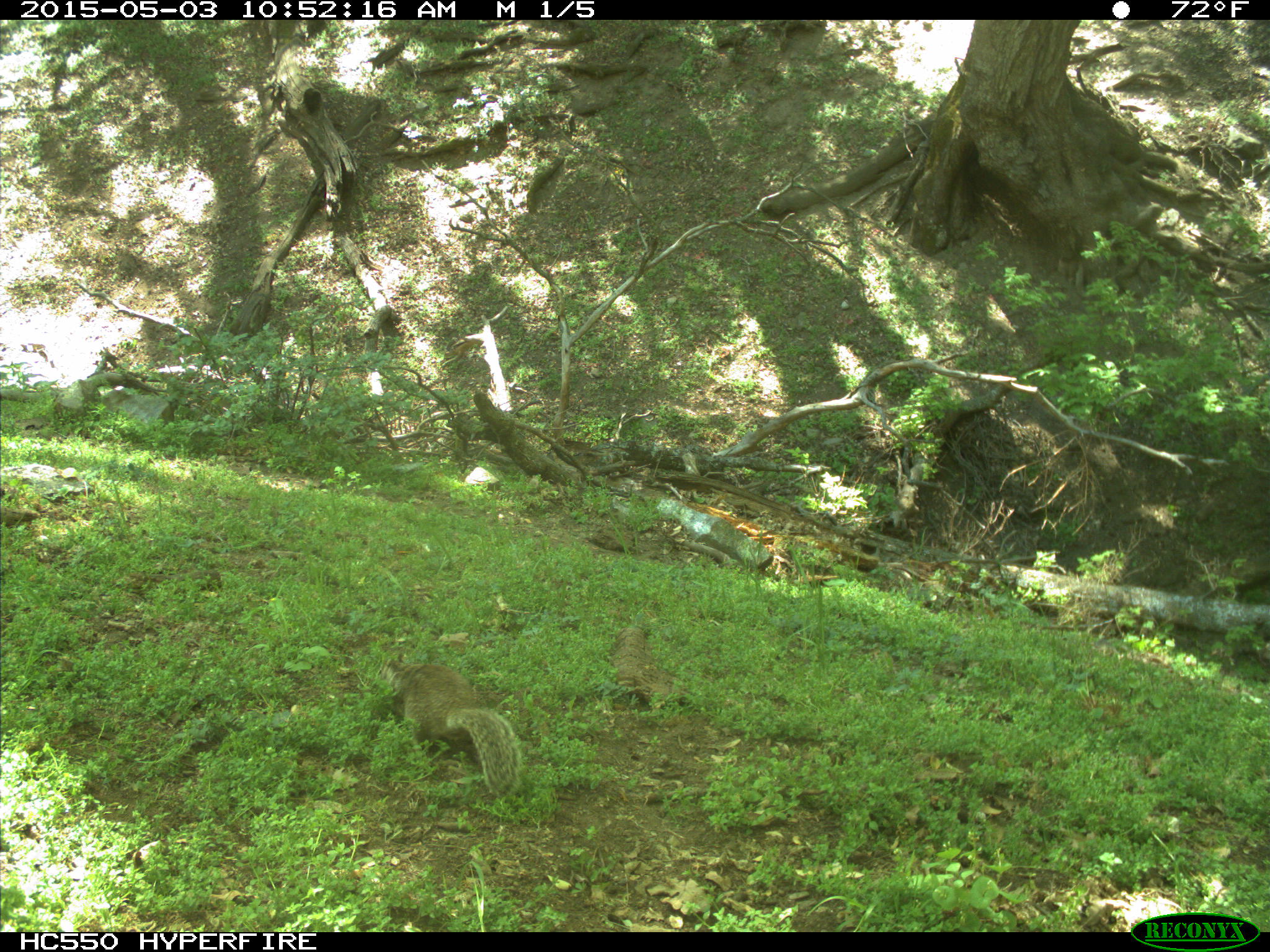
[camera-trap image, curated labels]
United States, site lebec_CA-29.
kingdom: Animalia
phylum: Chordata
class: Mammalia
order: Rodentia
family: Sciuridae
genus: Otospermophilus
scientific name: Otospermophilus beecheyi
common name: california ground squirrel